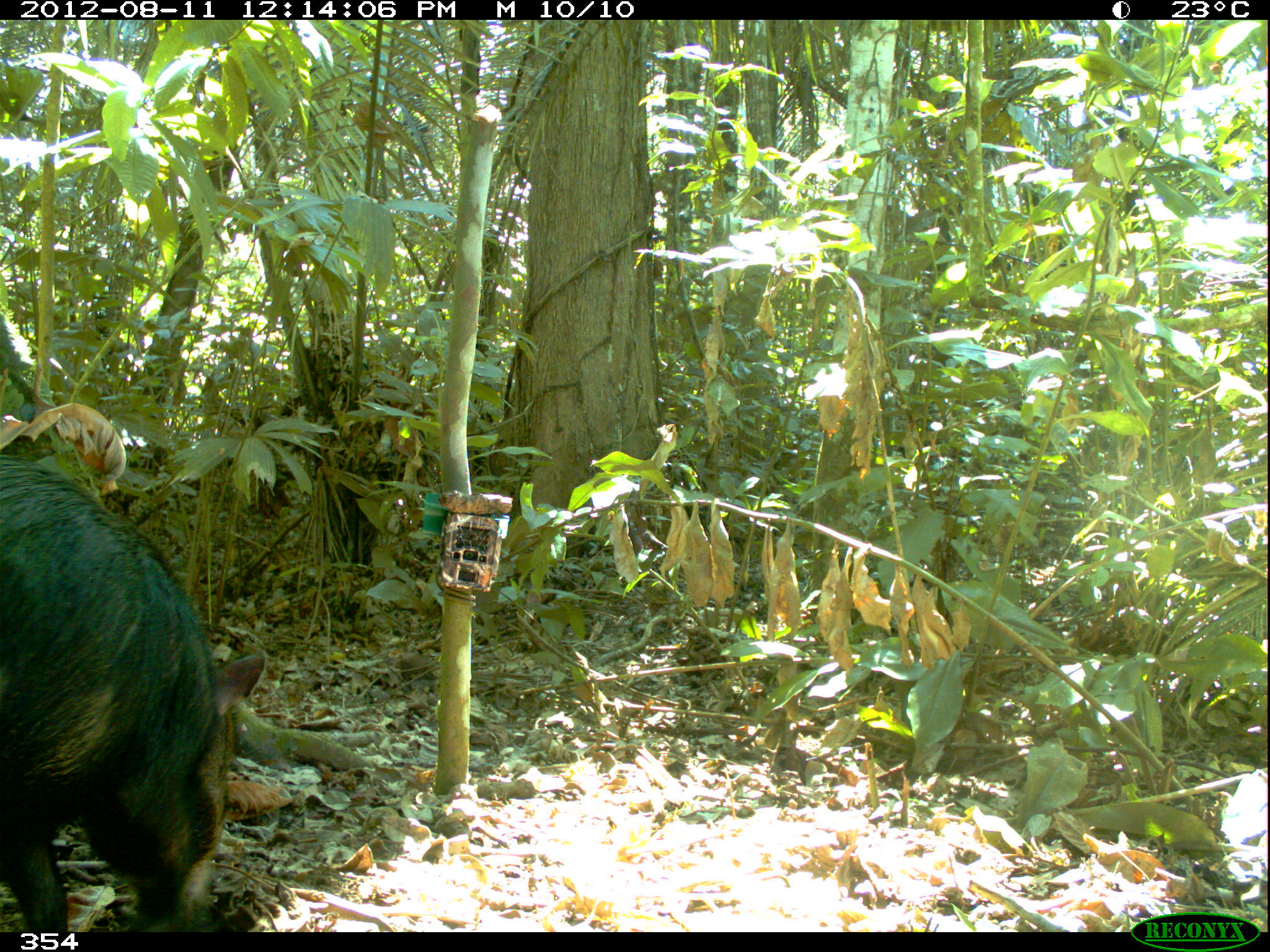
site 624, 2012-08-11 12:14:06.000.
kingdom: Animalia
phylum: Chordata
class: Mammalia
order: Artiodactyla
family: Tayassuidae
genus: Tayassu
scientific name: Tayassu pecari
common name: white-lipped peccary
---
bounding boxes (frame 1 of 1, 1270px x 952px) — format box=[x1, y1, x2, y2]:
tayassu pecari: box=[0, 452, 268, 932]